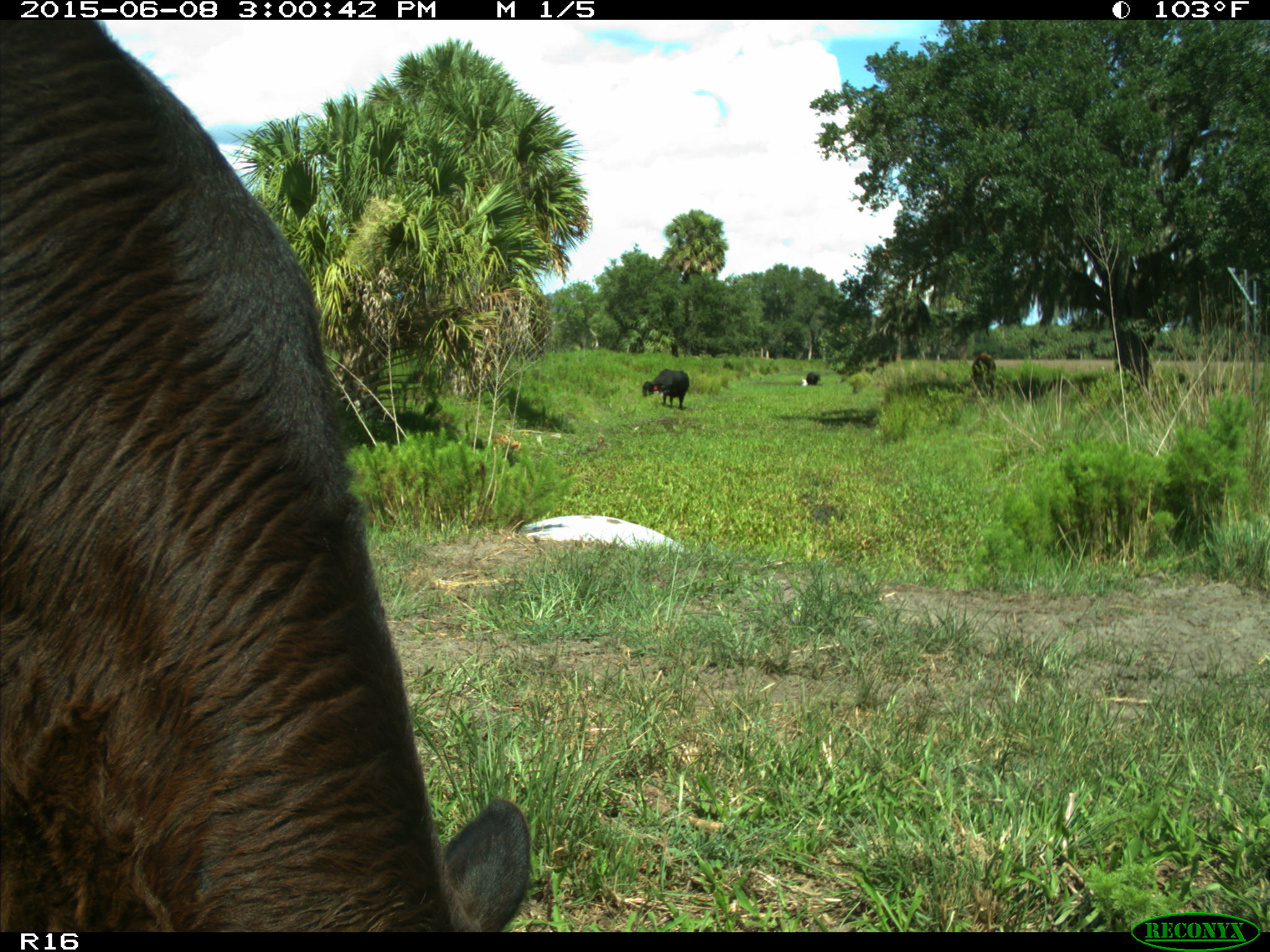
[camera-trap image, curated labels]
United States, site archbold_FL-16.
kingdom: Animalia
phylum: Chordata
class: Mammalia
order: Artiodactyla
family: Bovidae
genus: Bos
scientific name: Bos taurus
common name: domestic cow